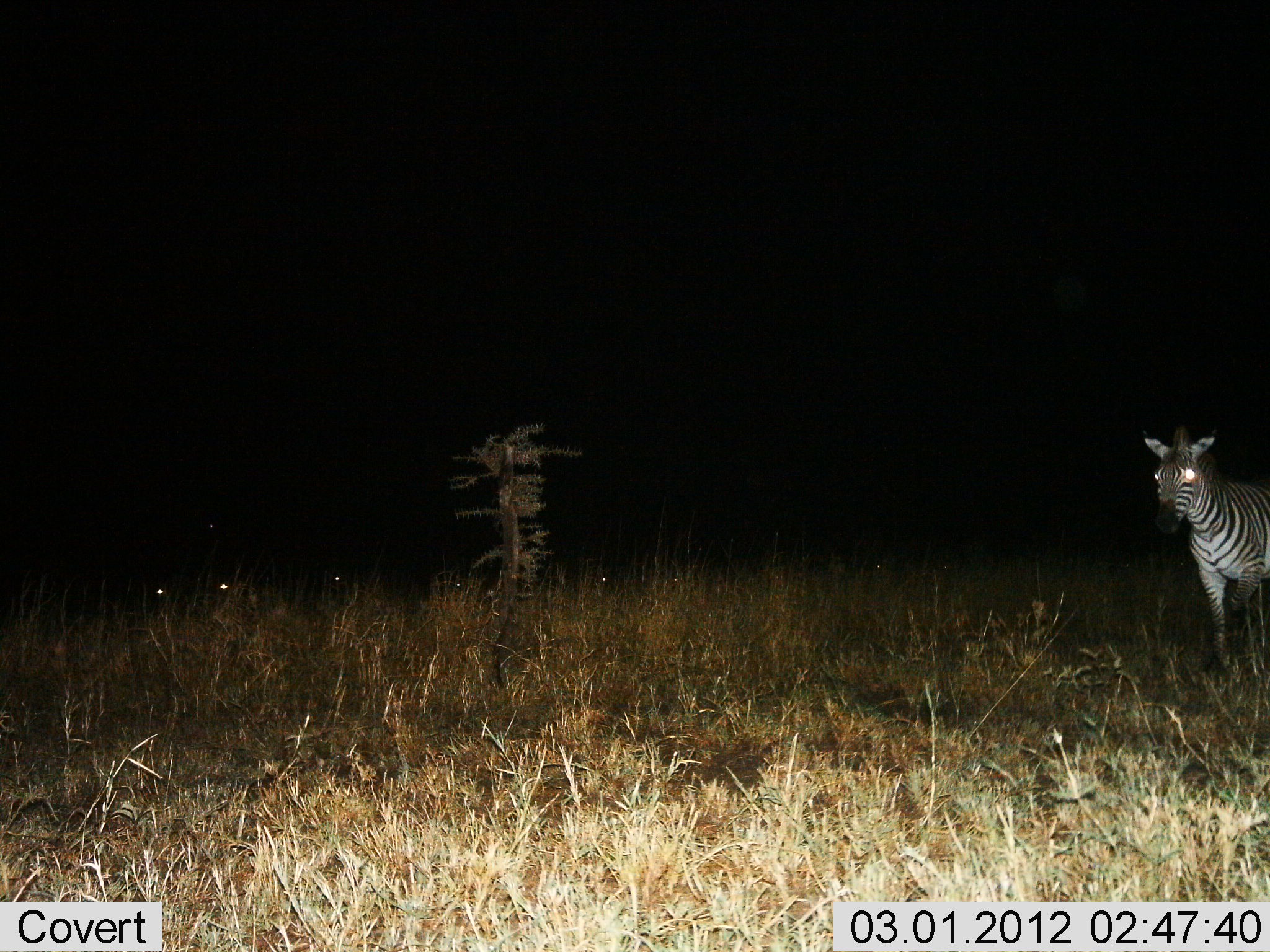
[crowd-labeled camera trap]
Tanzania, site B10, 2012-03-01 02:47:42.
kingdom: Animalia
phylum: Chordata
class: Mammalia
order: Perissodactyla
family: Equidae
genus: Equus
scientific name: Equus quagga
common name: plains zebra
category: zebra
Zebra (plains zebra) (Equus quagga), count 1. Behavior (volunteer vote fractions): standing 68%, resting 5%, moving 32%, interacting 0%. Young present (vote fraction): 0%. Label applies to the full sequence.